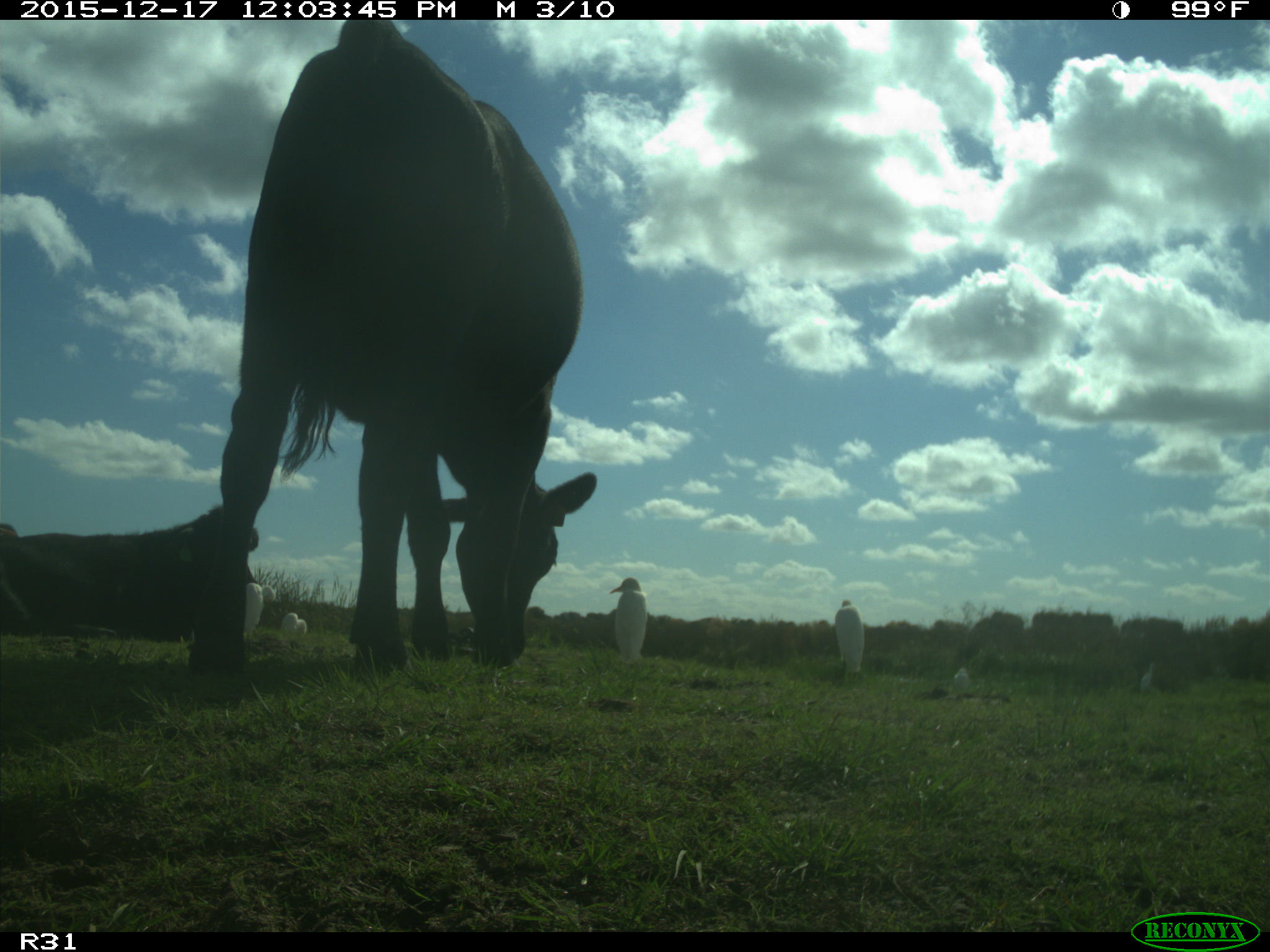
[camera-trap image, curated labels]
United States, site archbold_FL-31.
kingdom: Animalia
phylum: Chordata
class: Mammalia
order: Artiodactyla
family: Bovidae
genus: Bos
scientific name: Bos taurus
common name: domestic cow